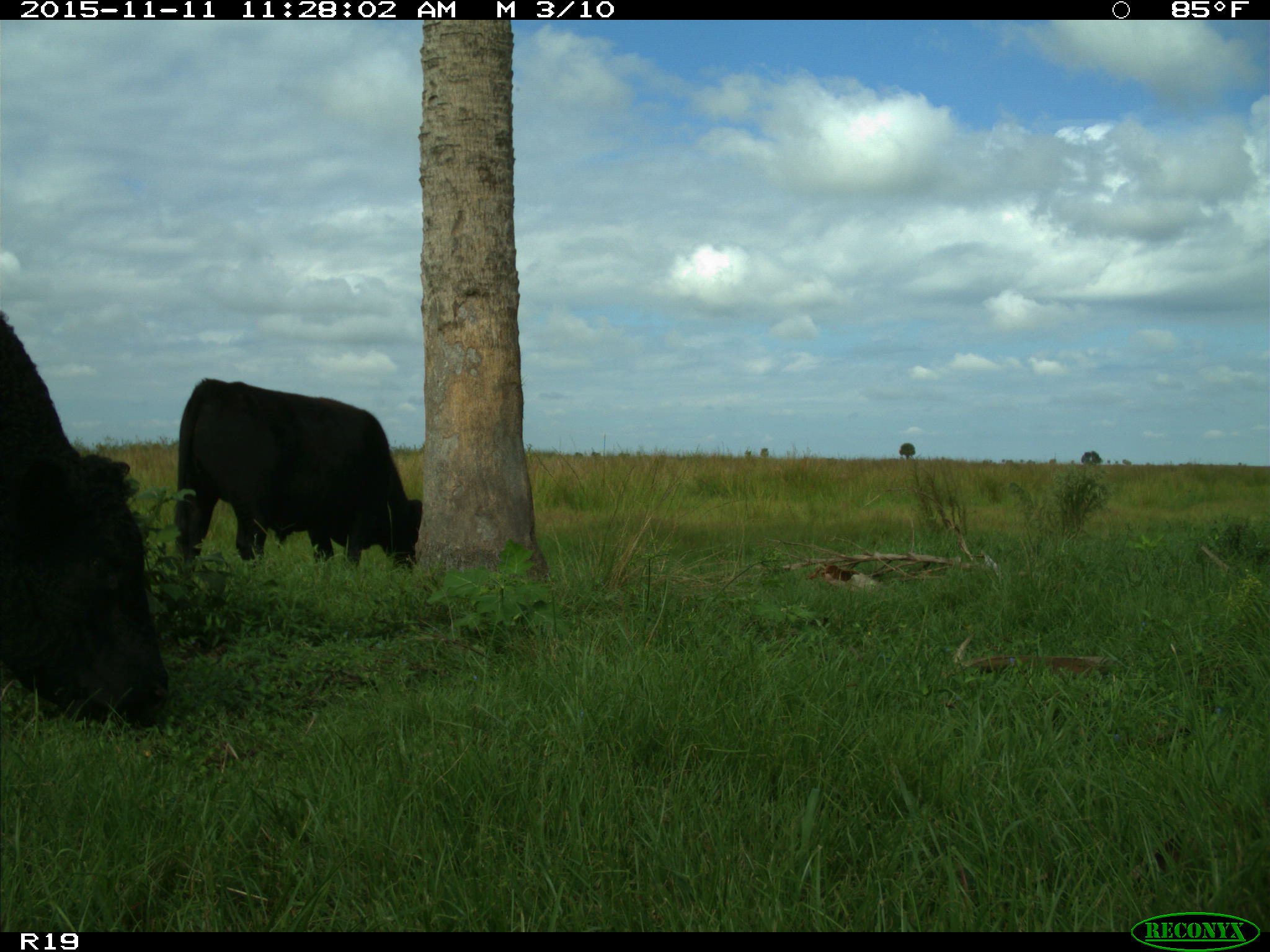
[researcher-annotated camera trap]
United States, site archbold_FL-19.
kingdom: Animalia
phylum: Chordata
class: Mammalia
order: Artiodactyla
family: Bovidae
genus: Bos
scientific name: Bos taurus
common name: domestic cow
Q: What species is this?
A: Bos taurus (domestic cow).